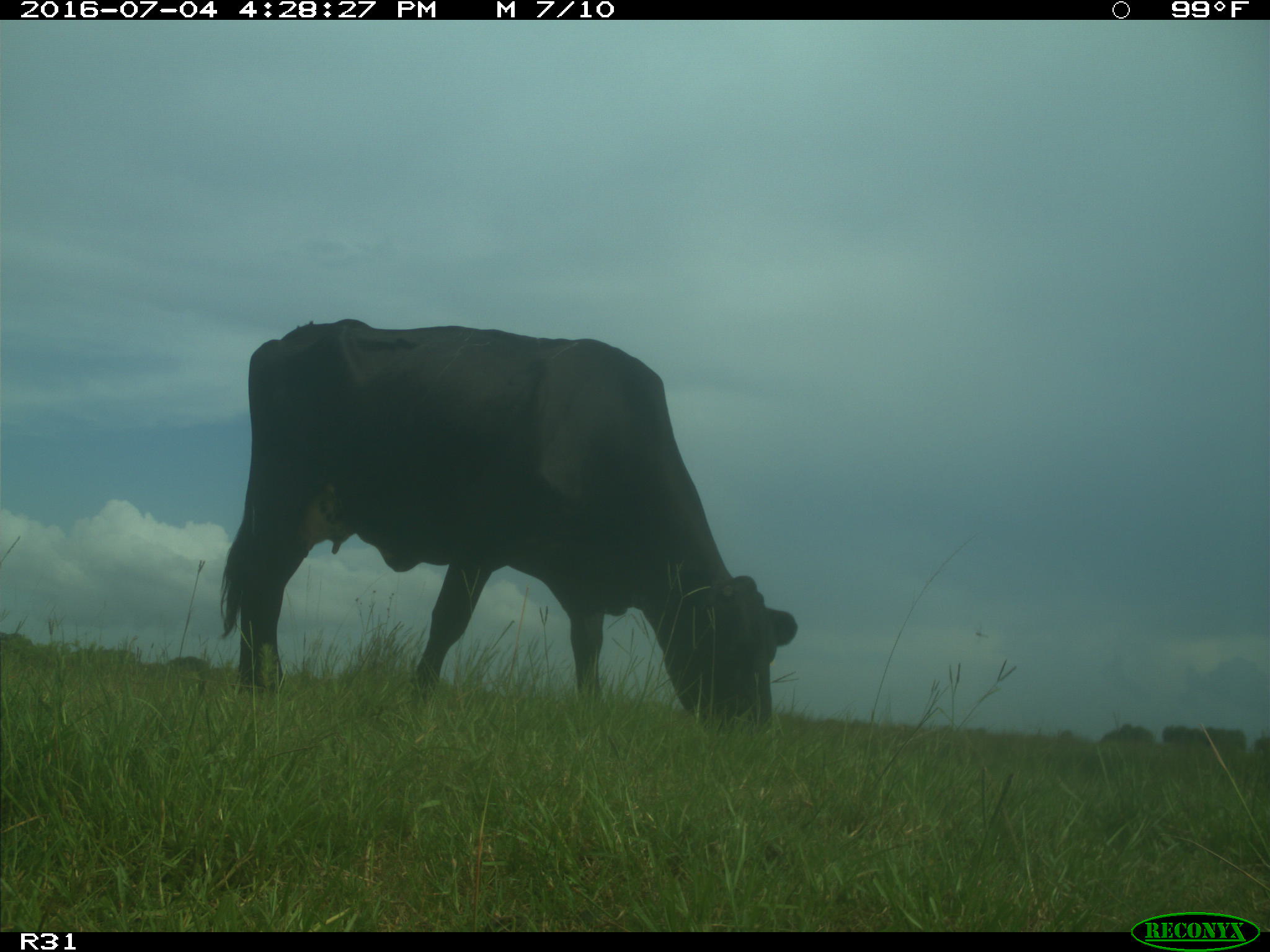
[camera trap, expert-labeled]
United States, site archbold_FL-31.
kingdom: Animalia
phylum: Chordata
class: Mammalia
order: Artiodactyla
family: Bovidae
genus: Bos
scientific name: Bos taurus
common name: domestic cow